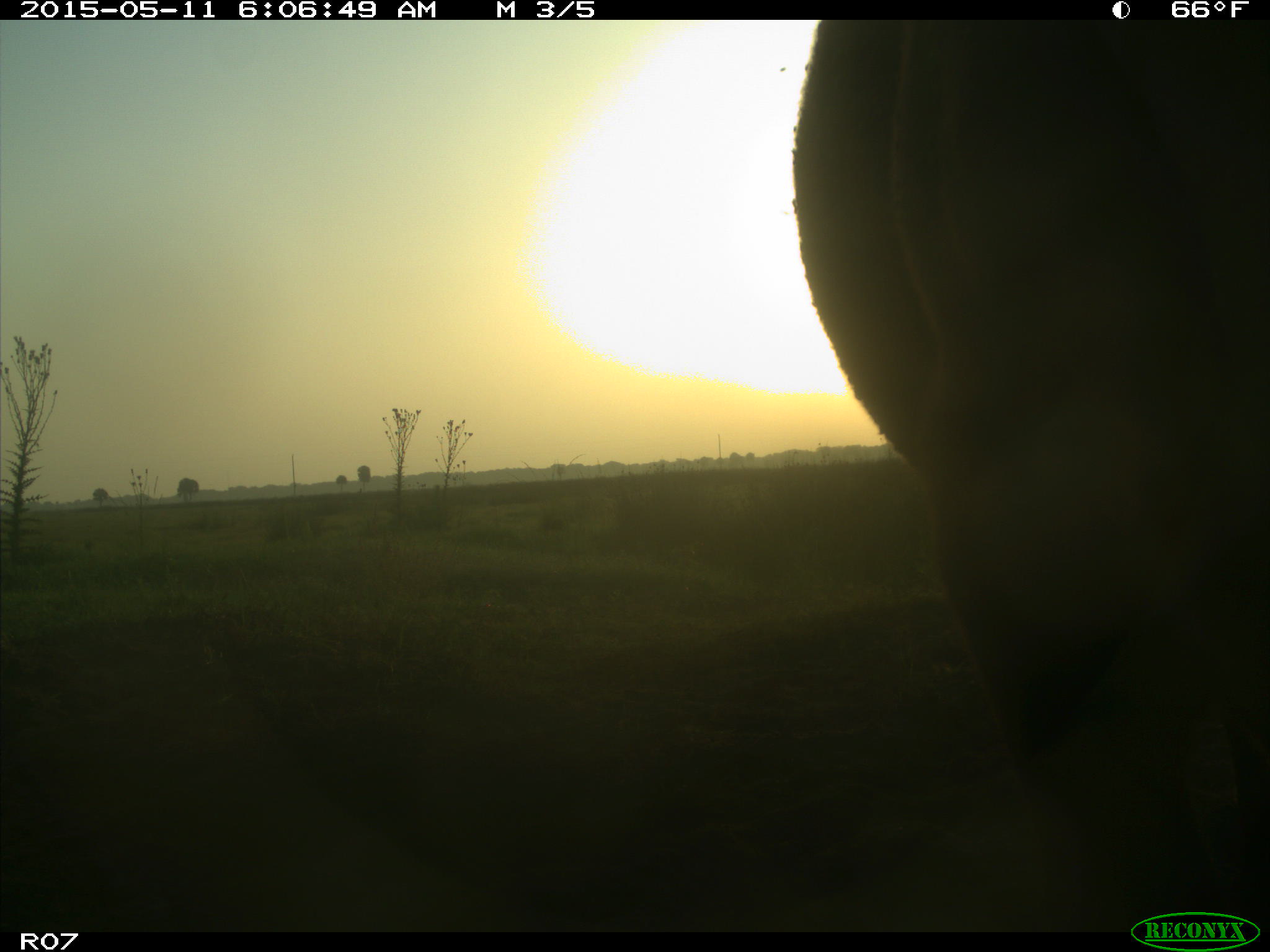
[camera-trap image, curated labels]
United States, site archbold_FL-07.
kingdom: Animalia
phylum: Chordata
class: Mammalia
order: Artiodactyla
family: Bovidae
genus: Bos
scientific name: Bos taurus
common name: domestic cow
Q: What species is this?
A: Bos taurus (domestic cow).